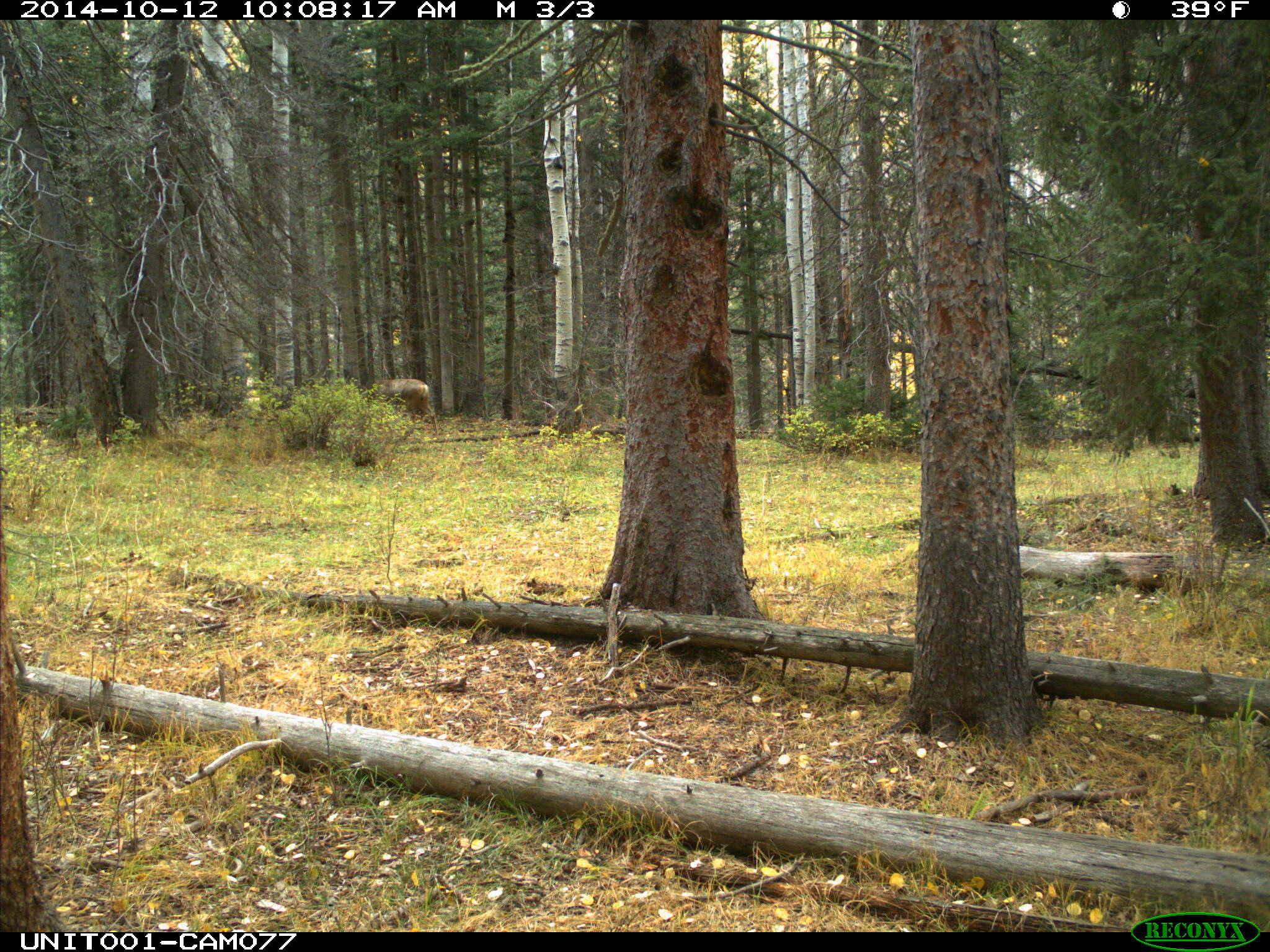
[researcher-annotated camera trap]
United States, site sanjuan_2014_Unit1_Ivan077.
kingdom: Animalia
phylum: Chordata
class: Mammalia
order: Artiodactyla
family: Cervidae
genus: Odocoileus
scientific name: Odocoileus hemionus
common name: mule deer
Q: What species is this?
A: Odocoileus hemionus (mule deer).